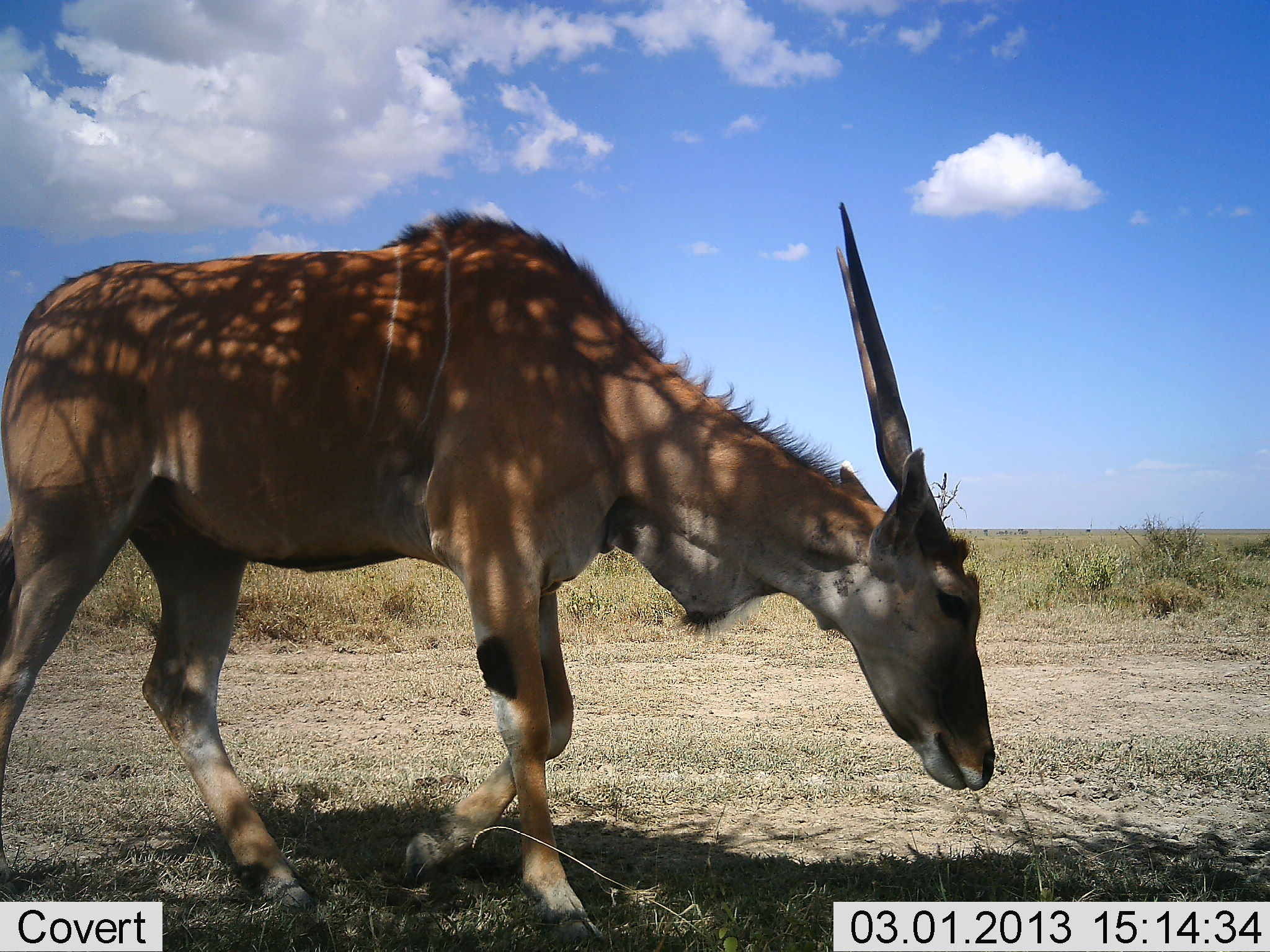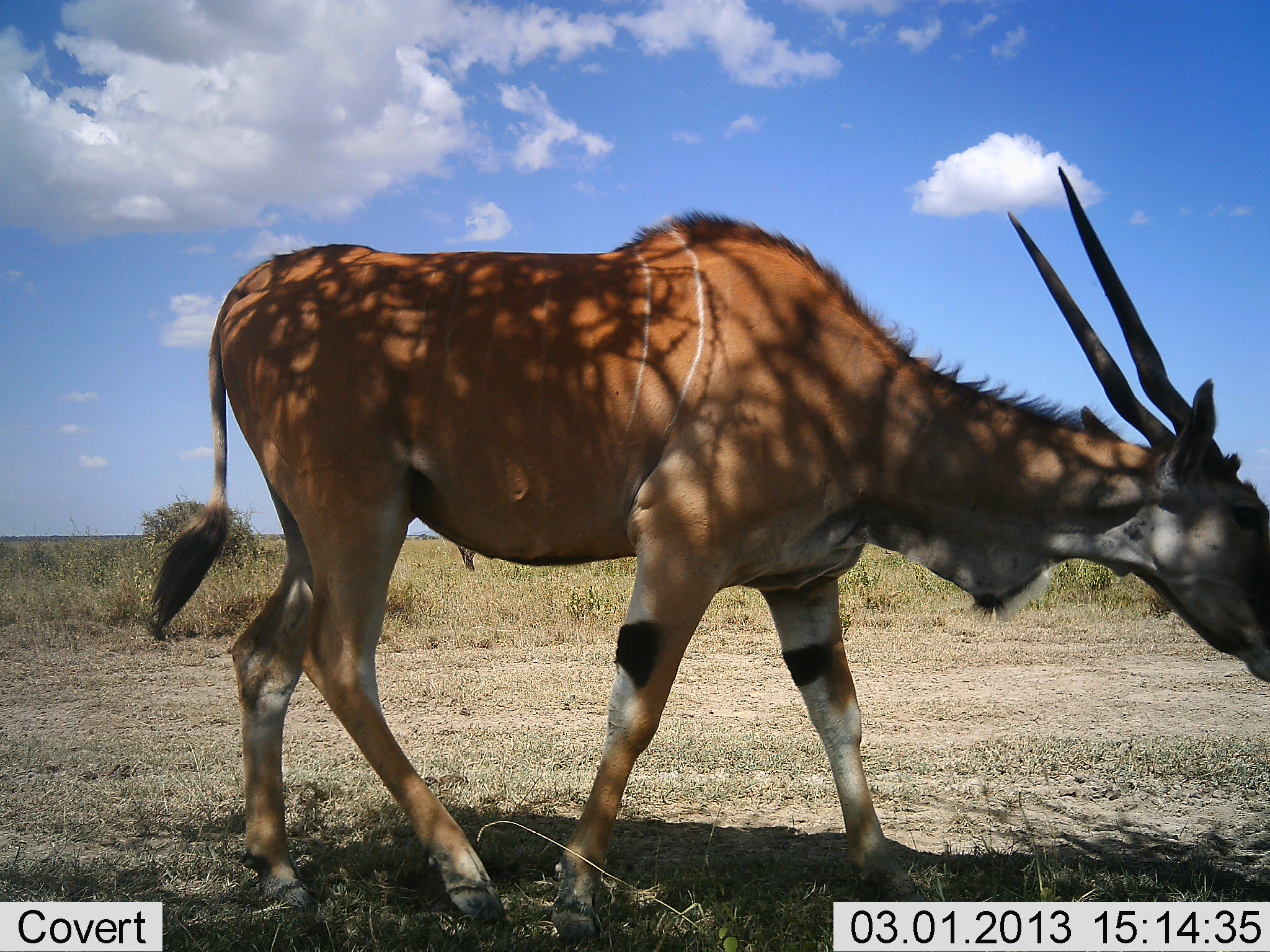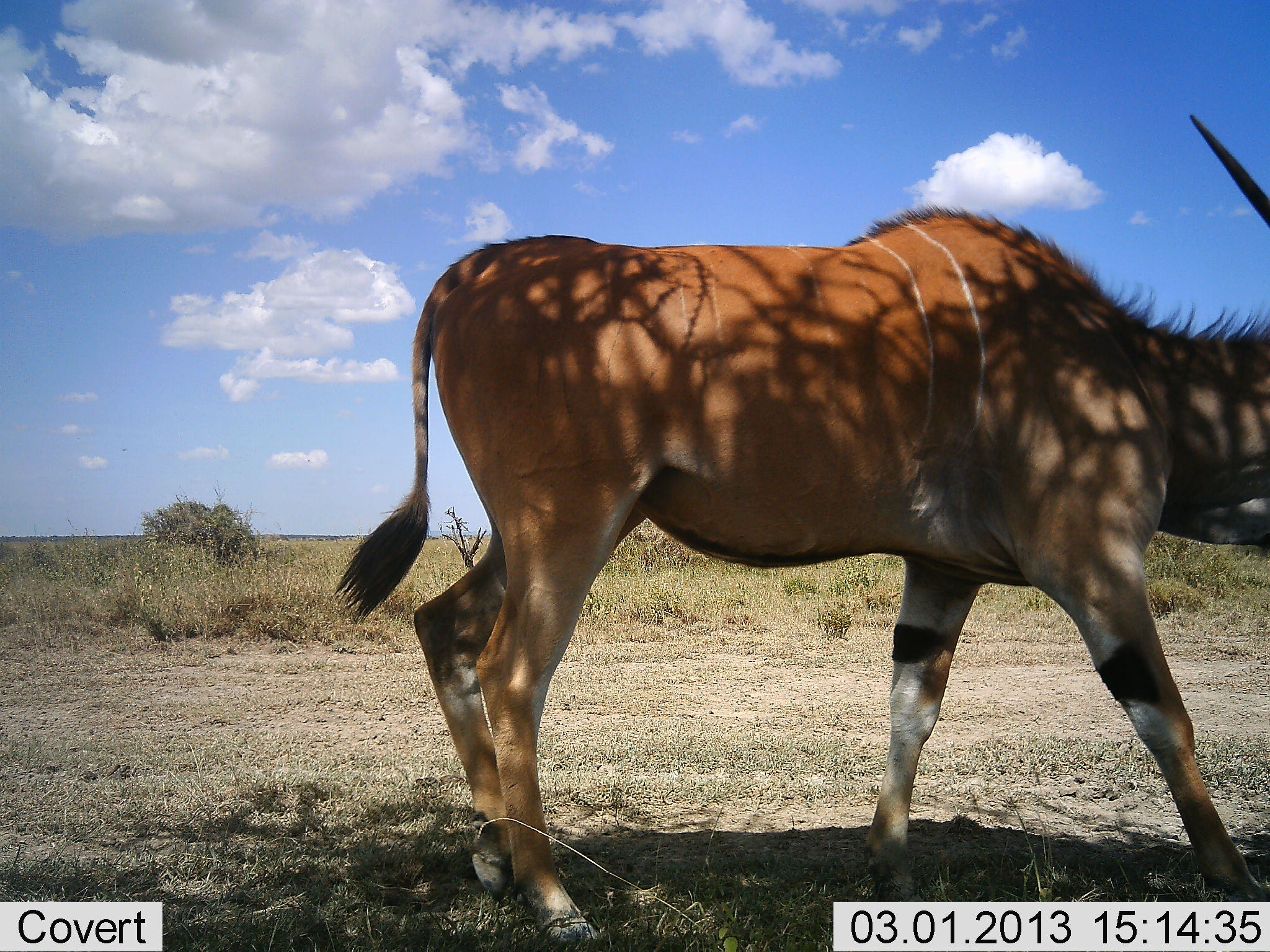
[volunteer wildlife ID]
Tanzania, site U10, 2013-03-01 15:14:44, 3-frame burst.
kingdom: Animalia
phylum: Chordata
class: Mammalia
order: Artiodactyla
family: Bovidae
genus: Tragelaphus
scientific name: Tragelaphus oryx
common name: eland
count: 1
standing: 18%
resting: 0%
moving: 77%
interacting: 0%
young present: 5%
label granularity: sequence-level